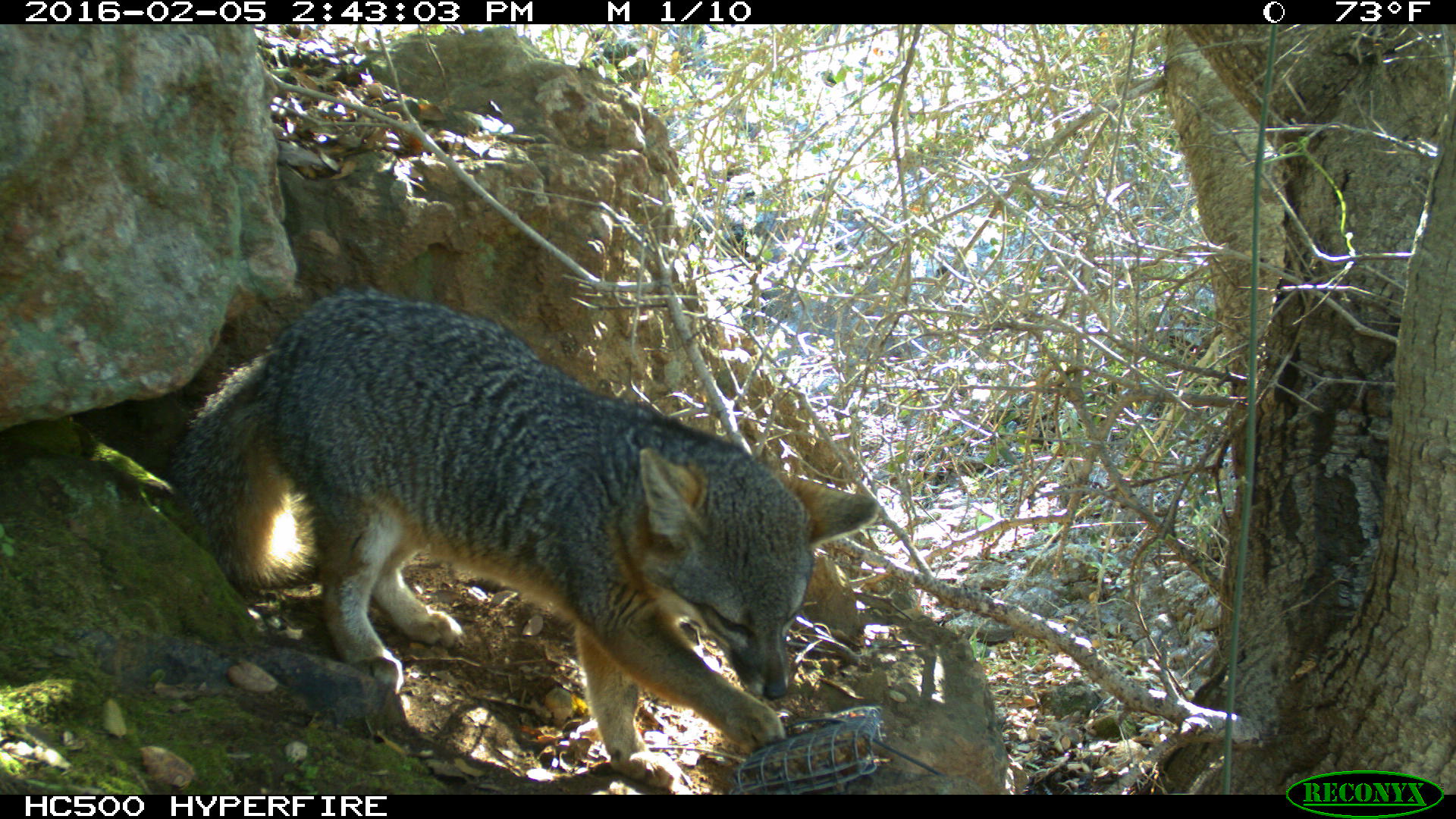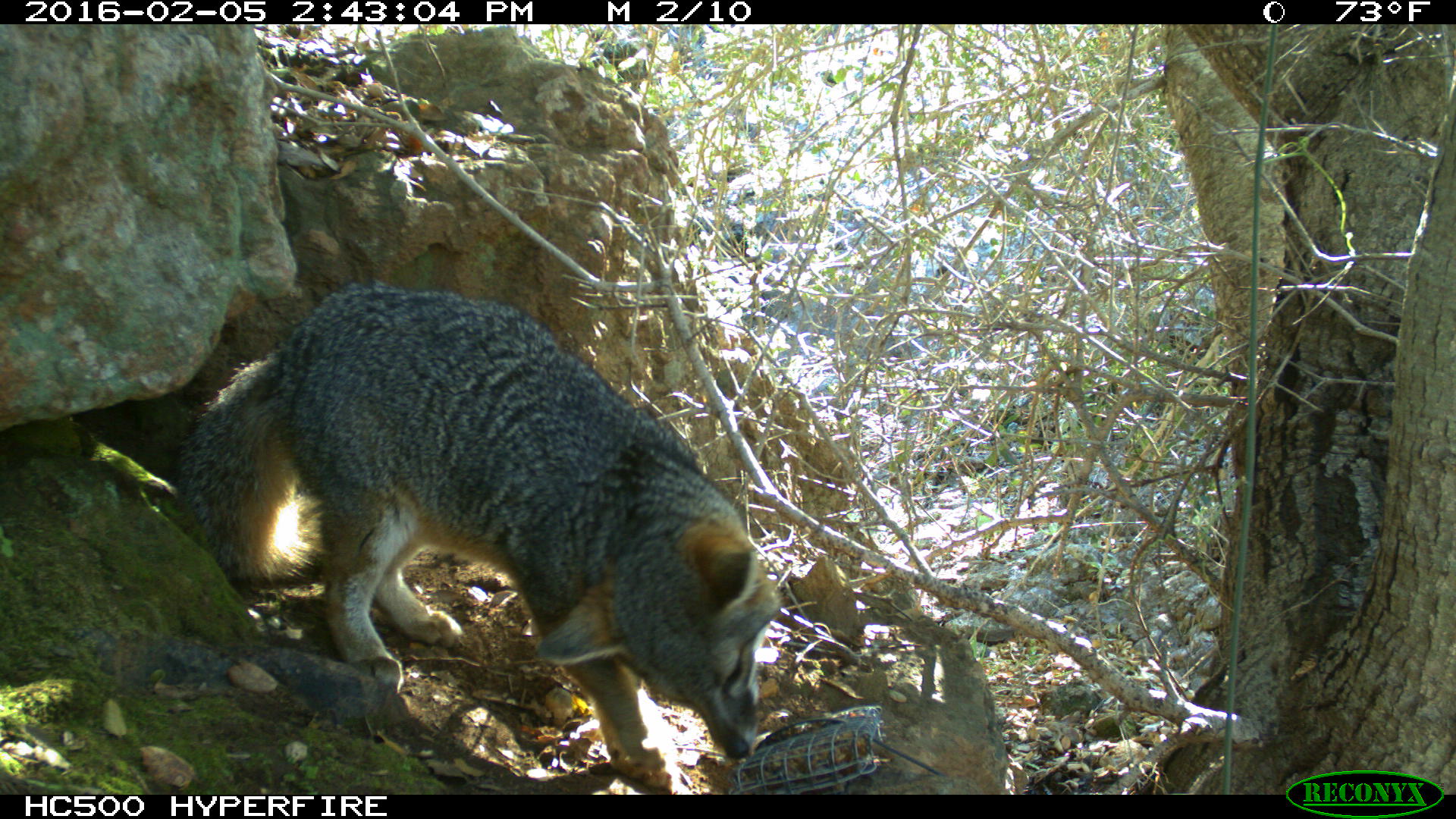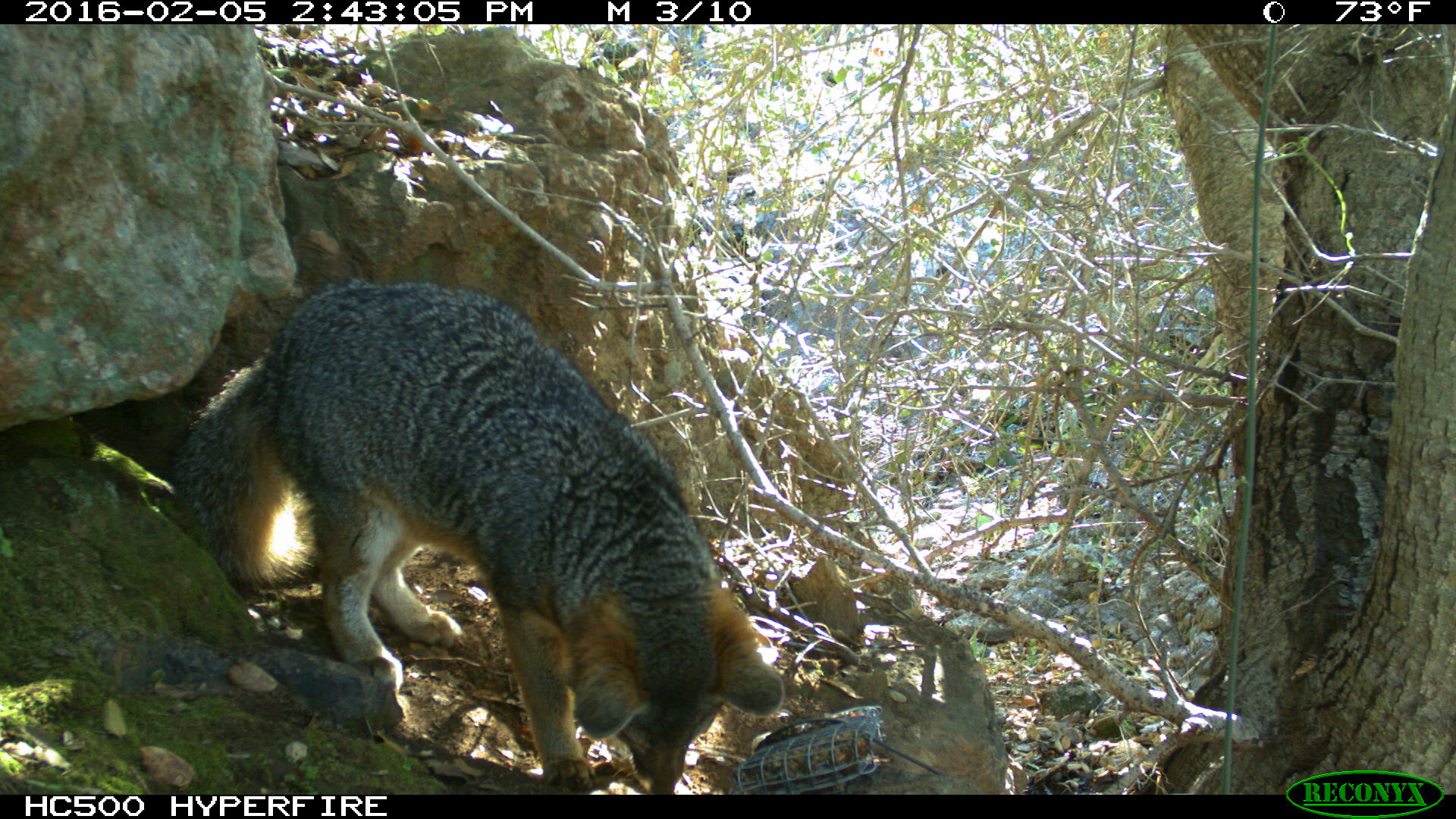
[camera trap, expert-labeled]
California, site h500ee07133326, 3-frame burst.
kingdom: Animalia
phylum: Chordata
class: Mammalia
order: Carnivora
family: Canidae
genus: Urocyon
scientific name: Urocyon littoralis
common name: island fox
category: fox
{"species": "fox (island fox) (Urocyon littoralis)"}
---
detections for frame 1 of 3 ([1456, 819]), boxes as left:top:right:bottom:
fox: 174:282:879:794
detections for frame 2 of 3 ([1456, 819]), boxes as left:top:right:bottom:
fox: 172:280:784:788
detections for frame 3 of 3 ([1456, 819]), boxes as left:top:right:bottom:
fox: 174:275:784:794